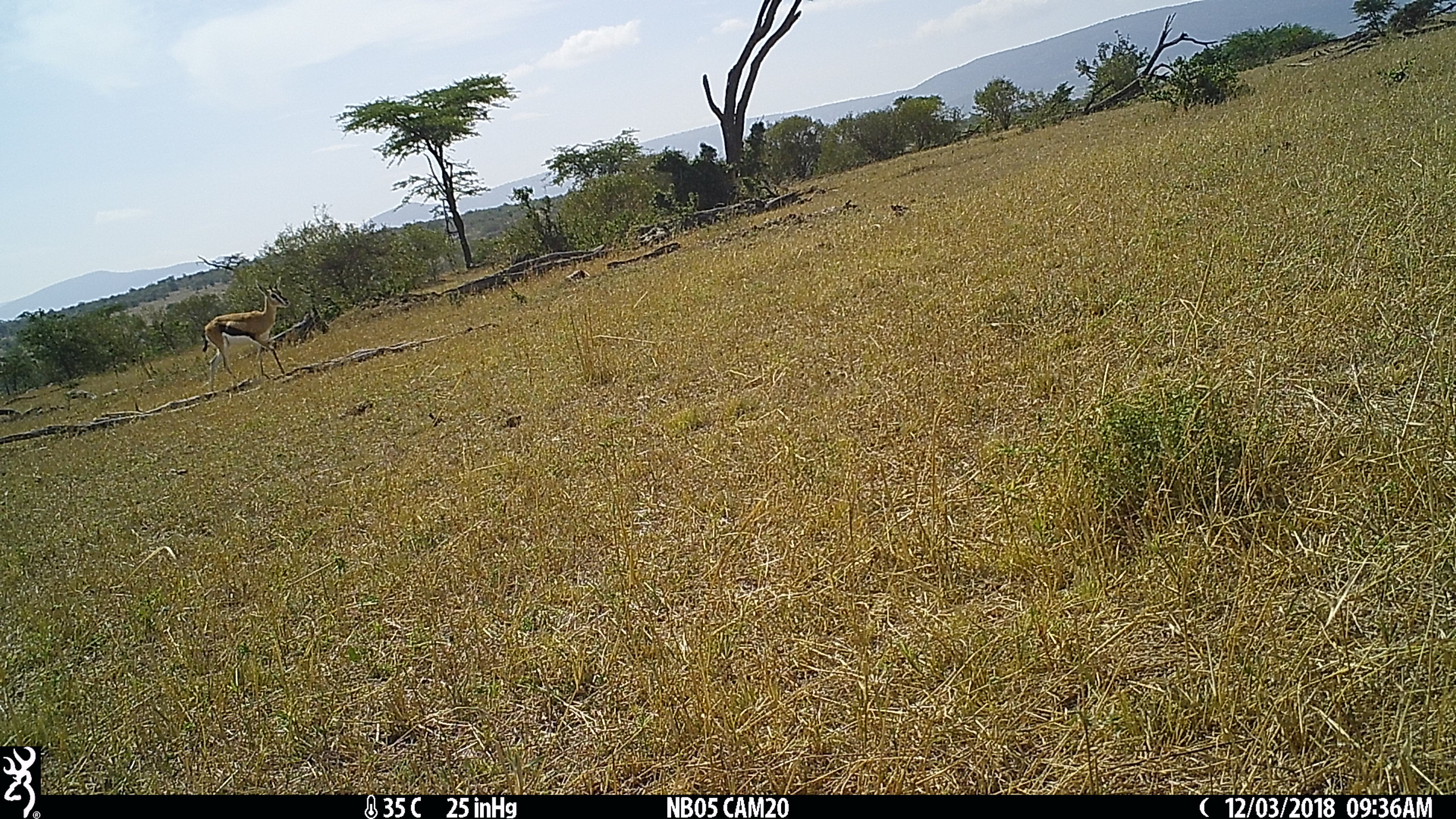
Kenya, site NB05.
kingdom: Animalia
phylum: Chordata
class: Mammalia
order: Artiodactyla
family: Bovidae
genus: Eudorcas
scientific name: Eudorcas thomsonii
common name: thomon's gazelle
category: gazelle thomsons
Gazelle thomsons (thomon's gazelle) (Eudorcas thomsonii).